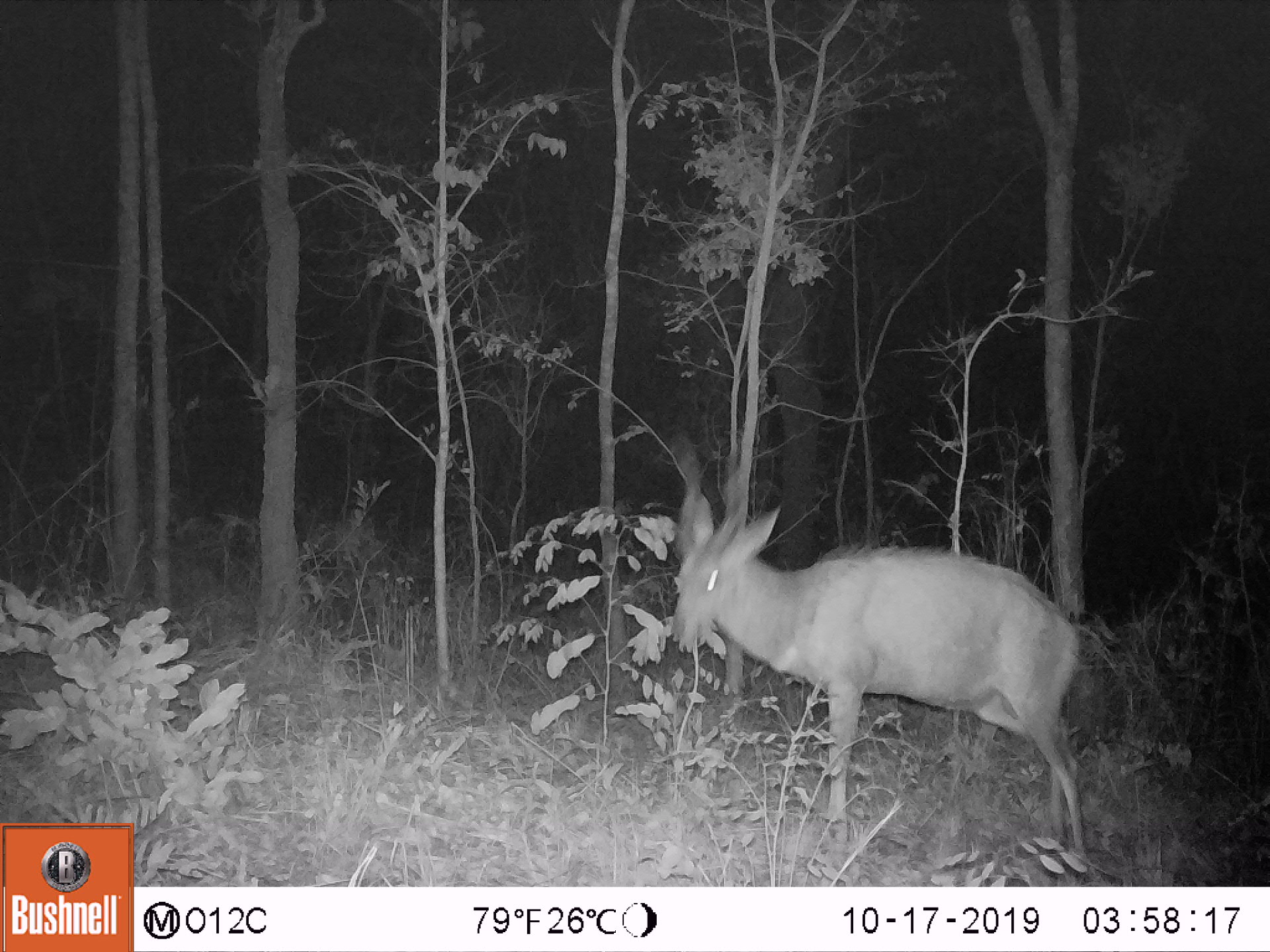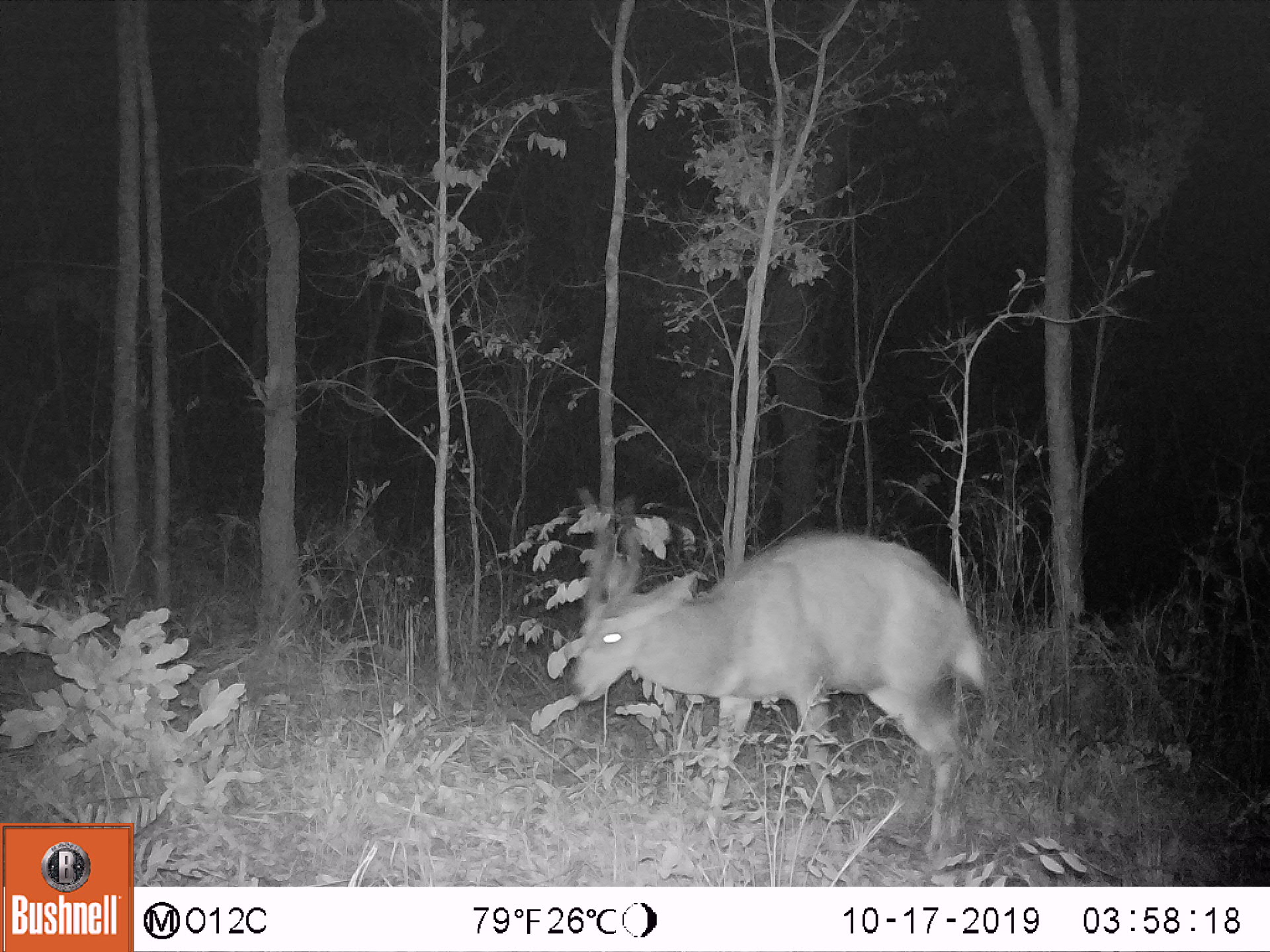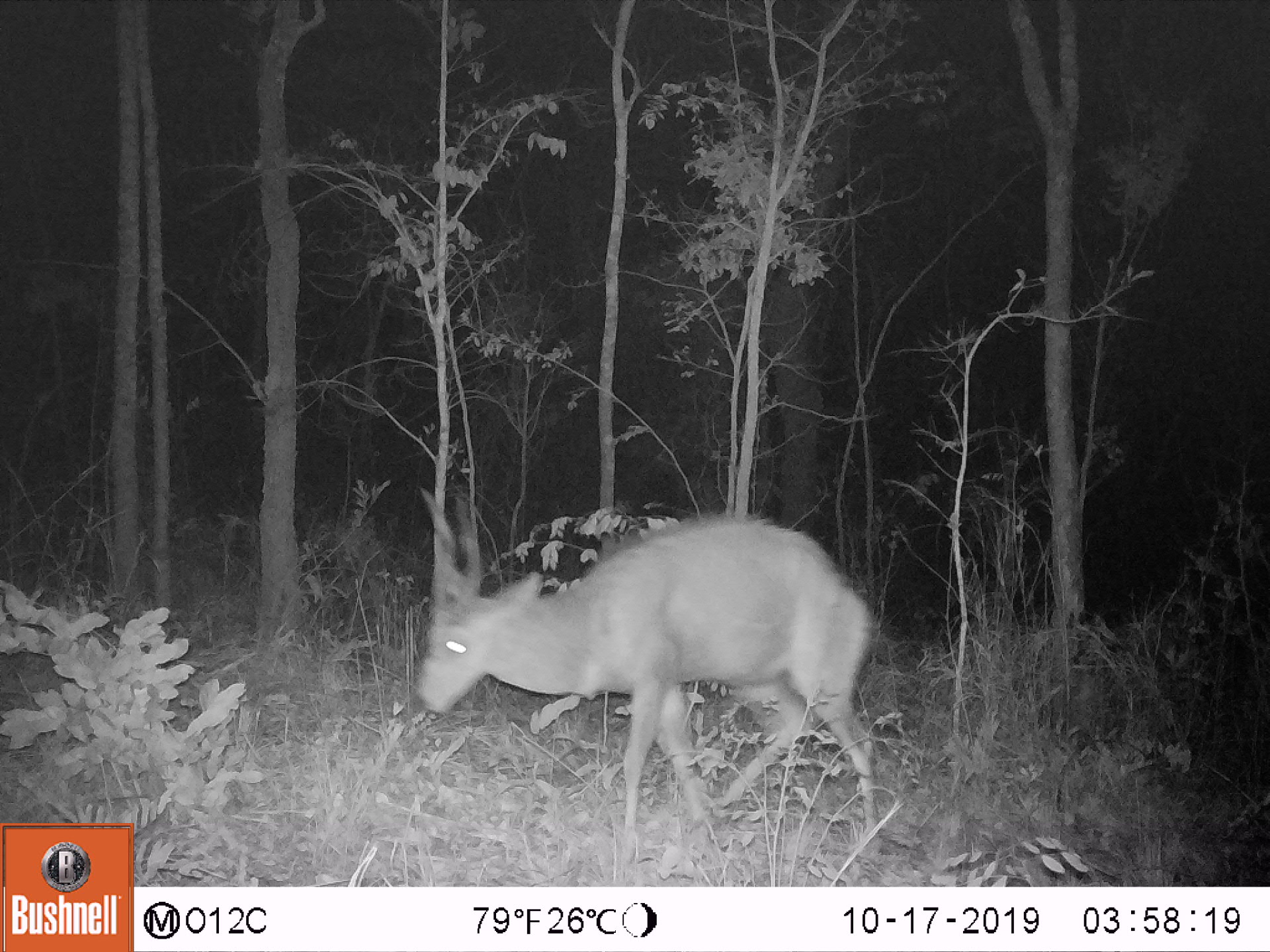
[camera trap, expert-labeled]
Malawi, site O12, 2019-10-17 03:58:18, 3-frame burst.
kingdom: Animalia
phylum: Chordata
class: Mammalia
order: Artiodactyla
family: Bovidae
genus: Tragelaphus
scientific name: Tragelaphus sylvaticus sylvaticus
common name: cape bushbuck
Cape bushbuck (Tragelaphus sylvaticus sylvaticus), count 1.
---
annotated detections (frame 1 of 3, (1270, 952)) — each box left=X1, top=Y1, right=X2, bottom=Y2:
cape bushbuck: left=665, top=446, right=1095, bottom=871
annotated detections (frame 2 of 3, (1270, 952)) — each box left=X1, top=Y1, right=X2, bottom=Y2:
cape bushbuck: left=562, top=482, right=985, bottom=860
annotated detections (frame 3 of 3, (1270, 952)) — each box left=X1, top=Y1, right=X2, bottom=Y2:
cape bushbuck: left=413, top=475, right=885, bottom=858